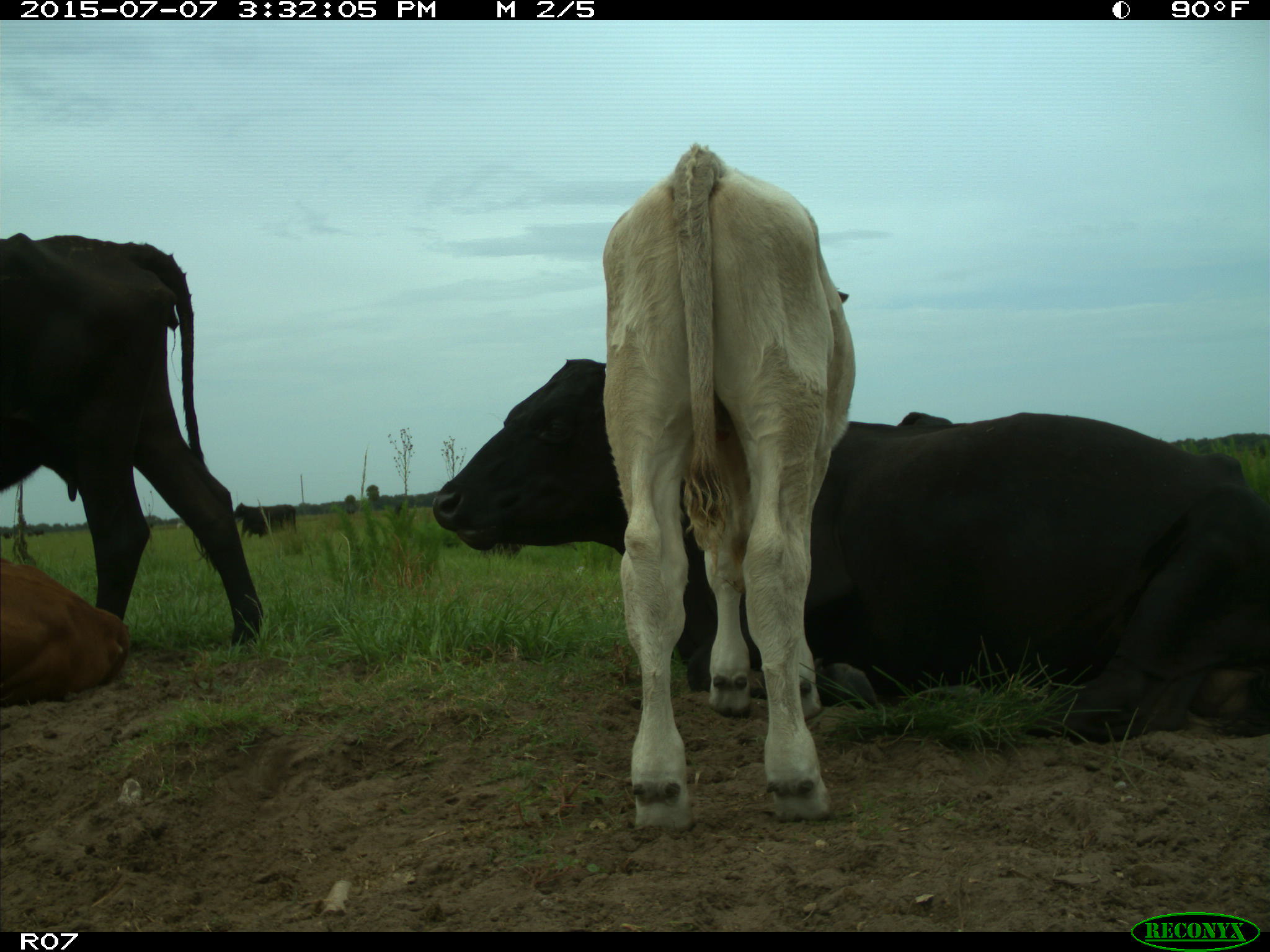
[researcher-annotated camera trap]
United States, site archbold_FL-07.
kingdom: Animalia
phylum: Chordata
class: Mammalia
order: Artiodactyla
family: Bovidae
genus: Bos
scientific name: Bos taurus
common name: domestic cow